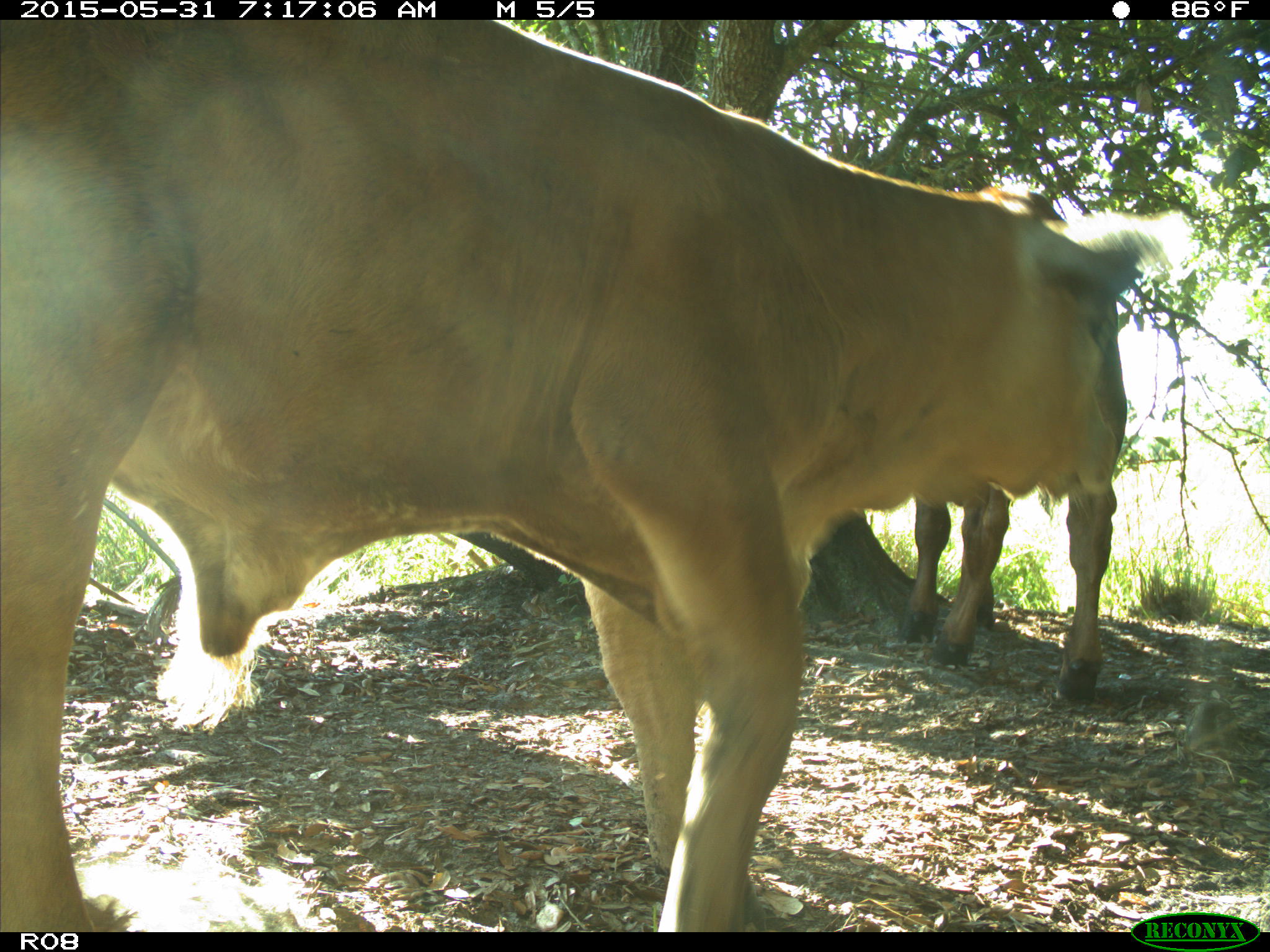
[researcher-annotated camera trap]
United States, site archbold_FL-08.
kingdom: Animalia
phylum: Chordata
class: Mammalia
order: Artiodactyla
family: Bovidae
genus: Bos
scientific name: Bos taurus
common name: domestic cow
Bos taurus (domestic cow).